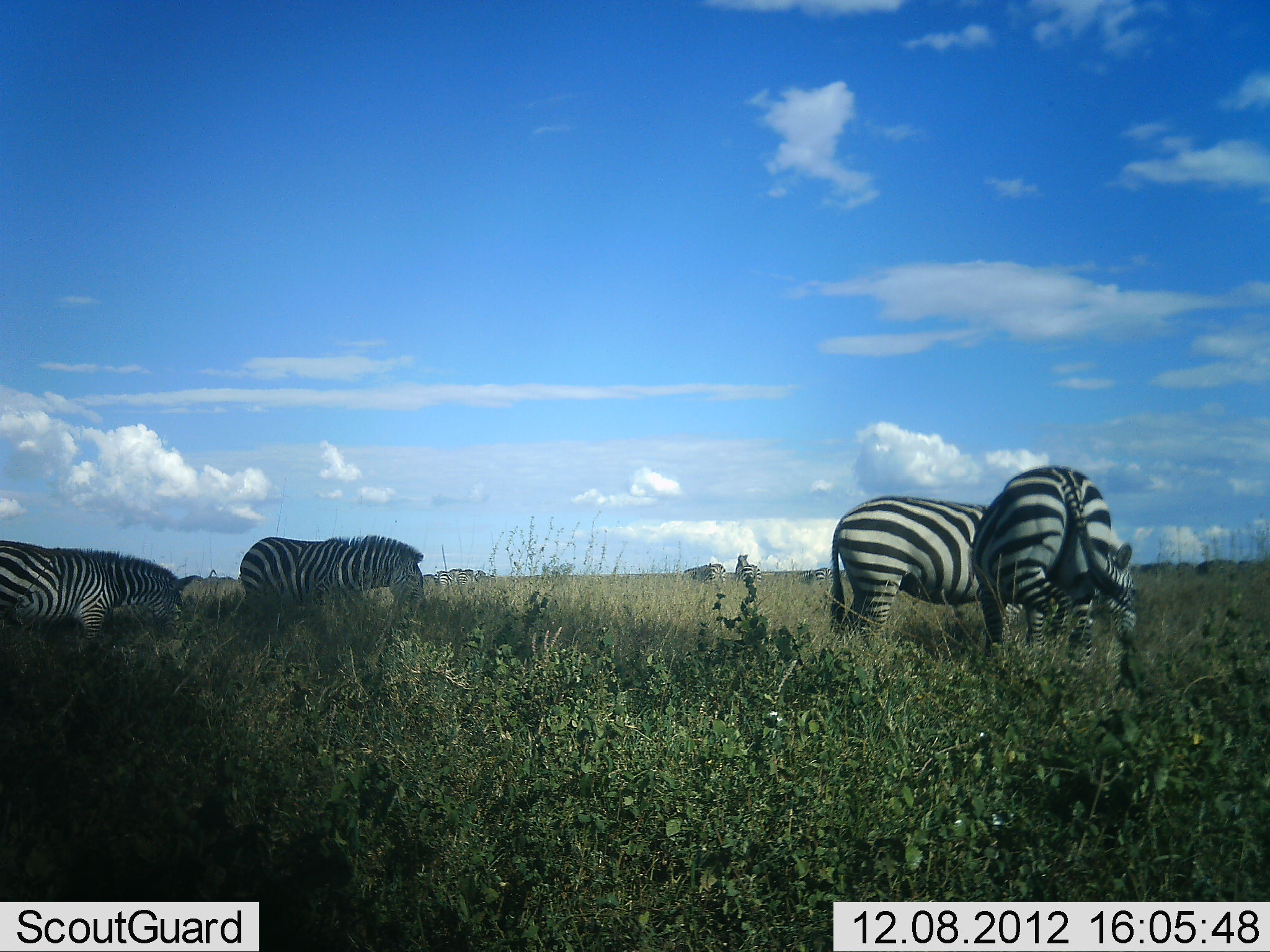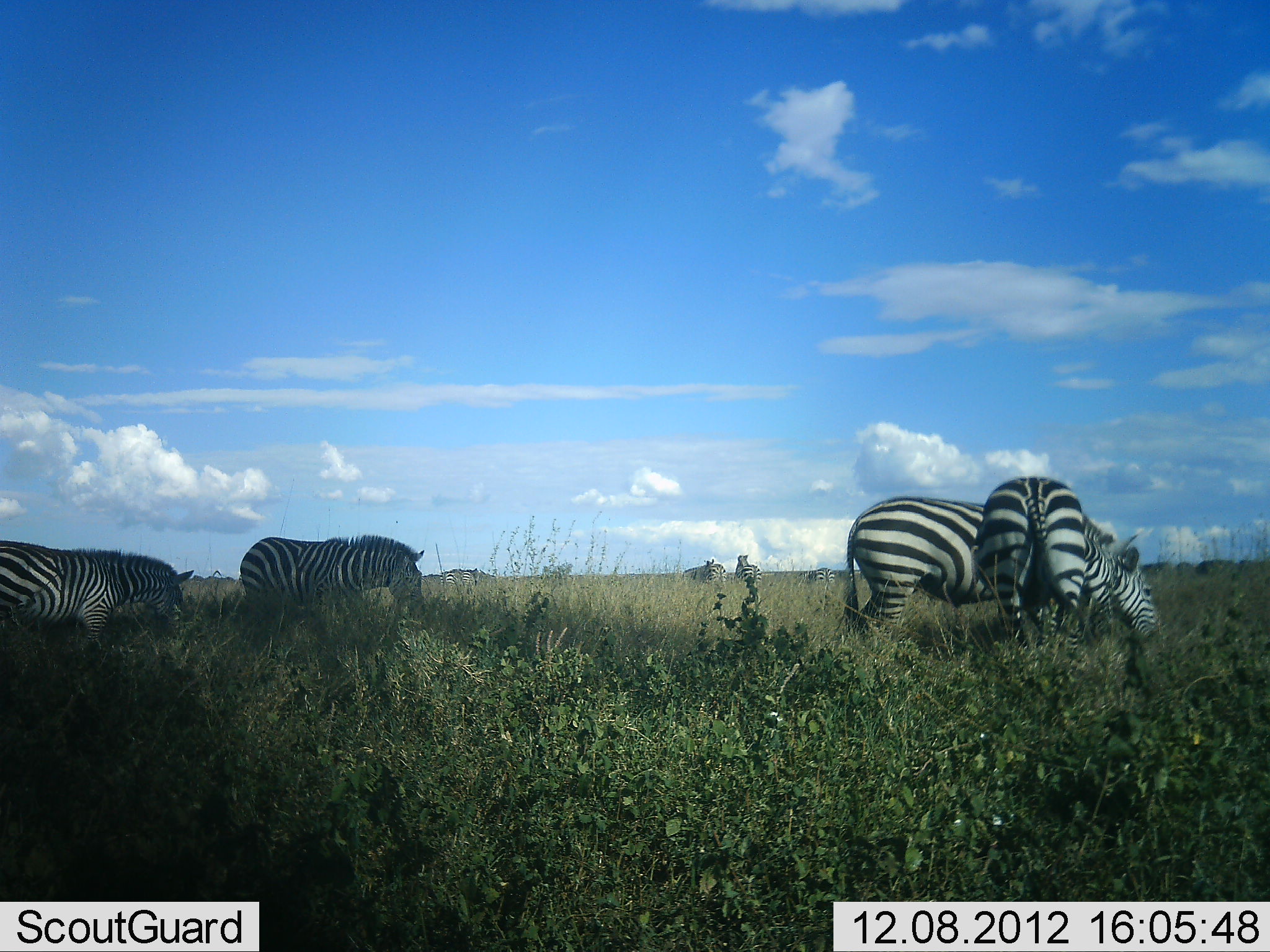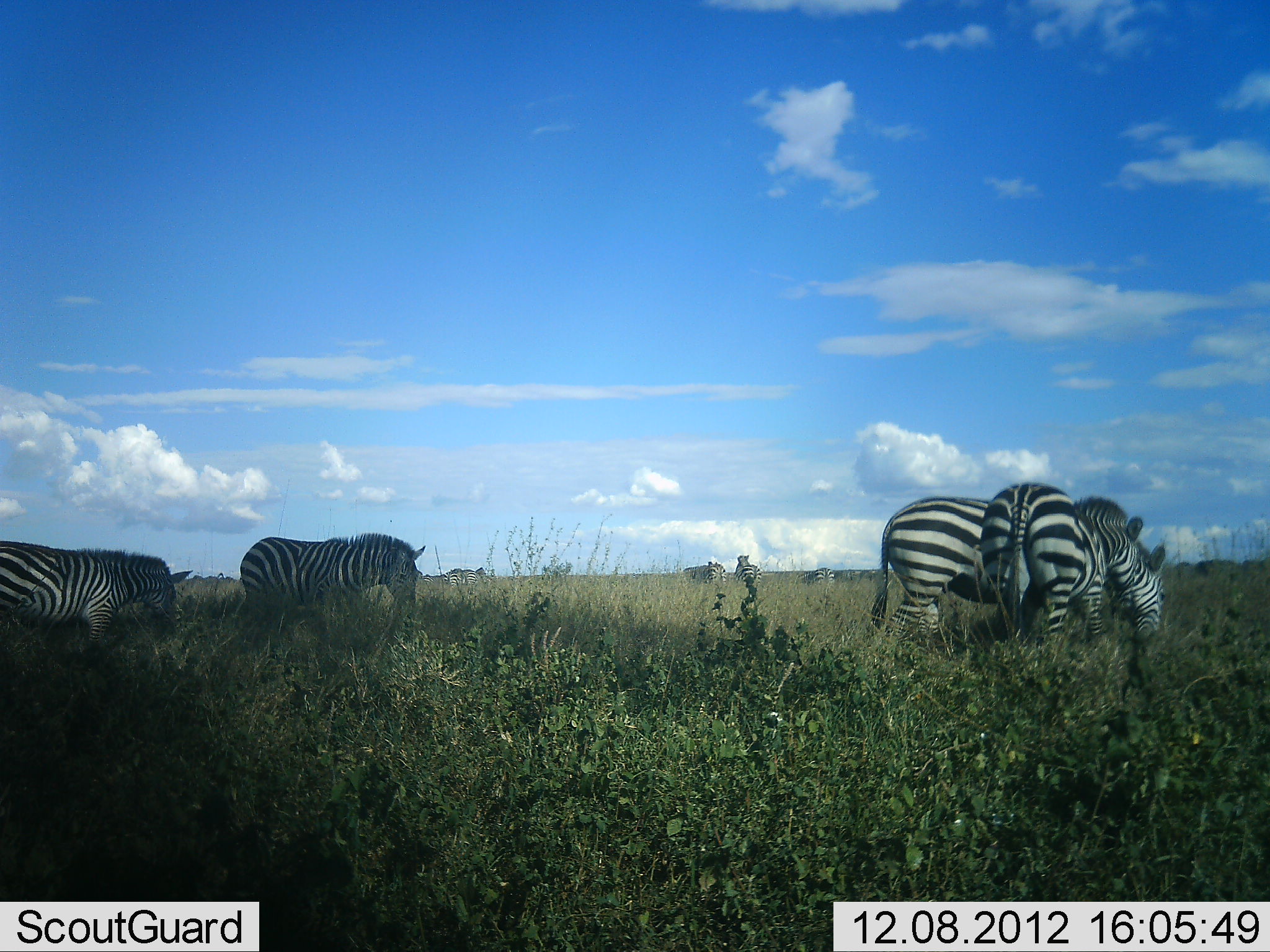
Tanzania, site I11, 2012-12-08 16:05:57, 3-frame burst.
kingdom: Animalia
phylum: Chordata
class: Mammalia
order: Perissodactyla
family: Equidae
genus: Equus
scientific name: Equus quagga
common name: plains zebra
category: zebra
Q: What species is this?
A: Zebra (plains zebra) (Equus quagga).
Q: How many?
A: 8.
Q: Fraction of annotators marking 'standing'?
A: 27%.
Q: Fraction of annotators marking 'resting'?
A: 0%.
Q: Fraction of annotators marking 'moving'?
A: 9%.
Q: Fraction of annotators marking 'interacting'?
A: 9%.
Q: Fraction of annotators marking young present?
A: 0%.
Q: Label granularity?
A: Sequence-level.